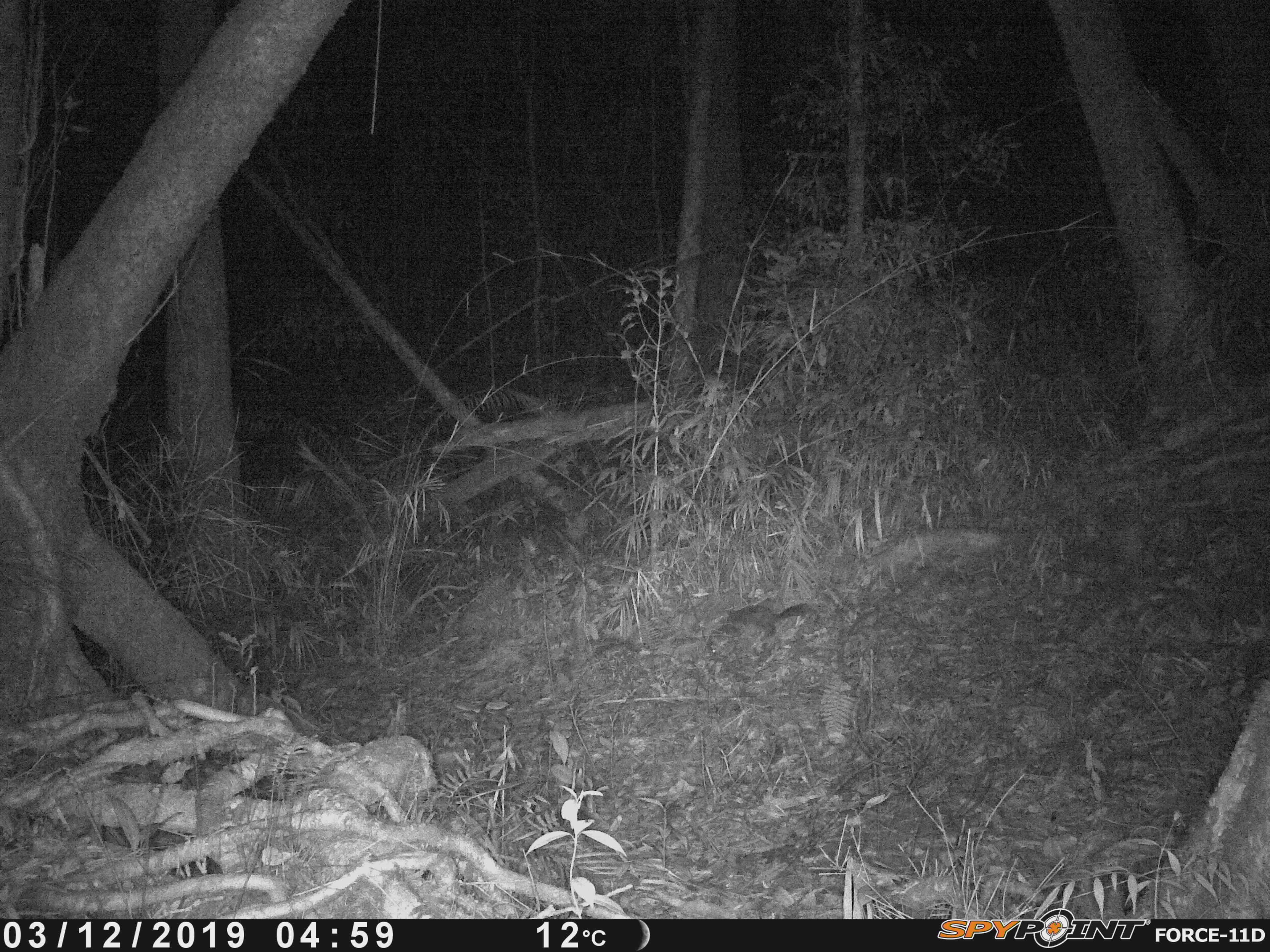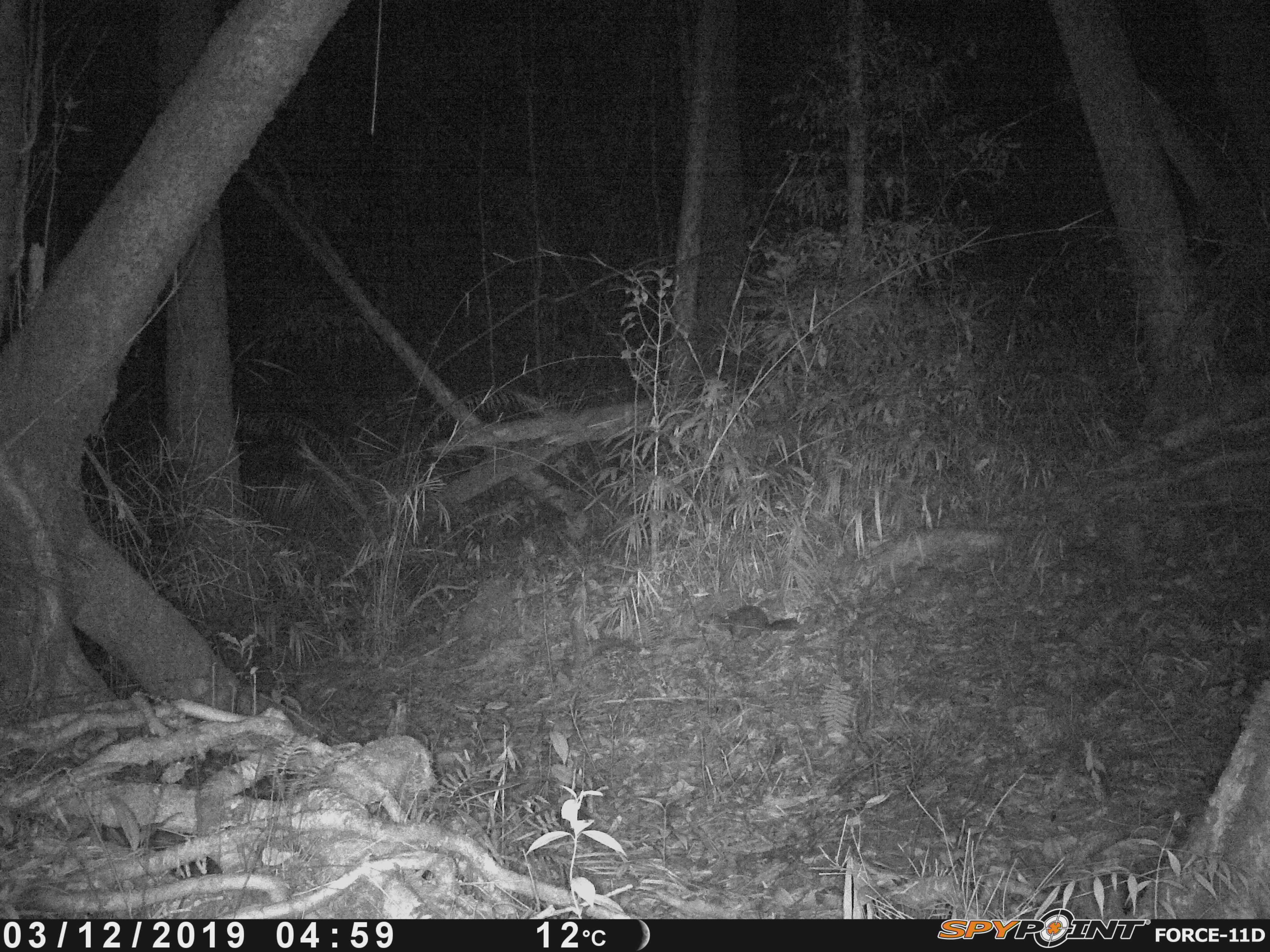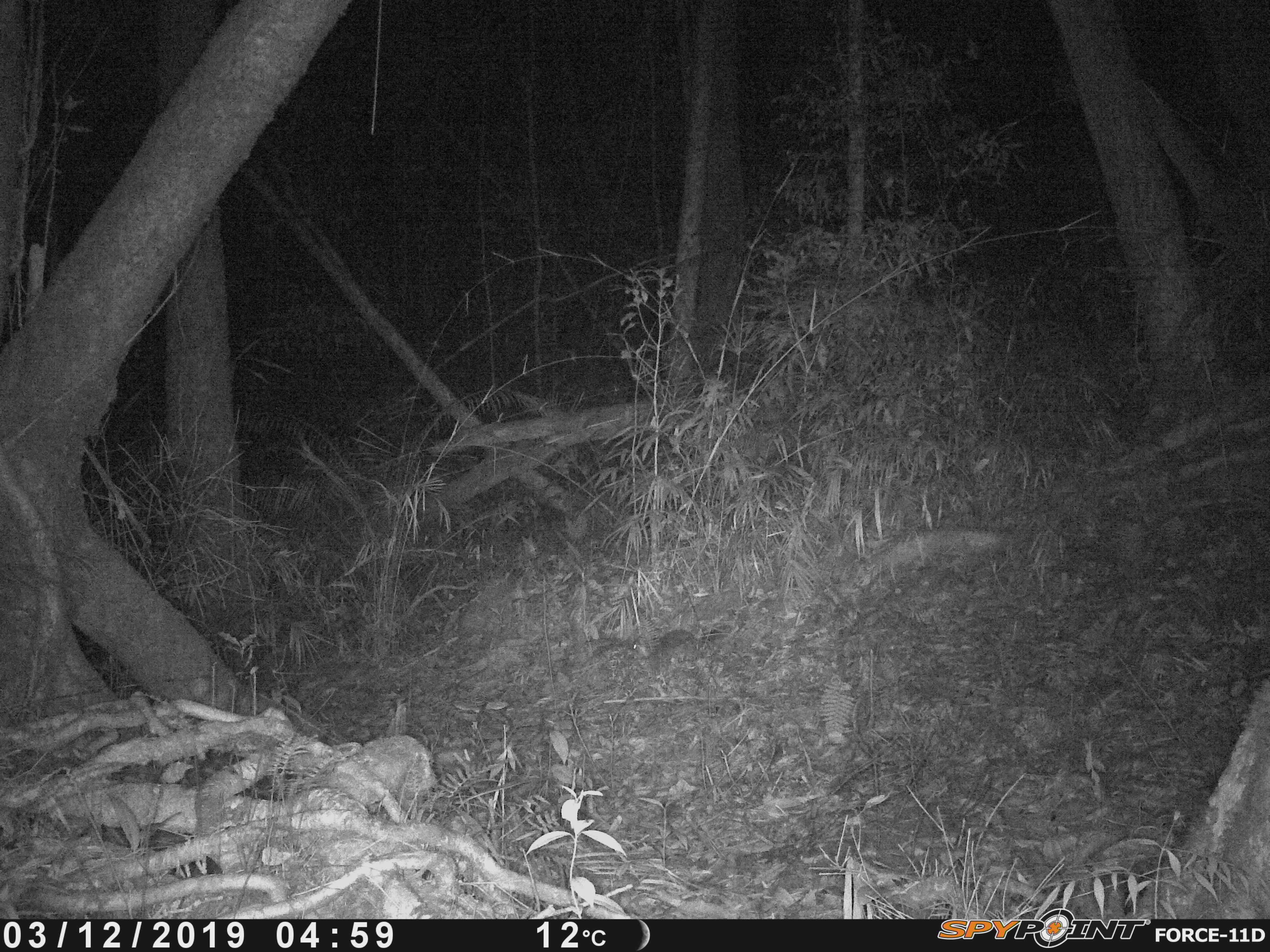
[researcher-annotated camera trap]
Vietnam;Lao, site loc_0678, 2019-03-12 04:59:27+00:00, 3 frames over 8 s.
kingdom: Animalia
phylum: Chordata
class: Mammalia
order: Carnivora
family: Mustelidae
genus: Melogale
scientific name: Melogale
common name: ferret badger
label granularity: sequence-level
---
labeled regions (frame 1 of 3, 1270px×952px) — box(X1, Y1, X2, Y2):
ferret badger: box(706, 603, 820, 653)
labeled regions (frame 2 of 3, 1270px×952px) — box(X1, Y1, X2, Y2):
ferret badger: box(710, 605, 800, 643)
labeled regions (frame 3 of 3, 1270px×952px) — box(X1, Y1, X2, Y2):
ferret badger: box(632, 628, 724, 671)